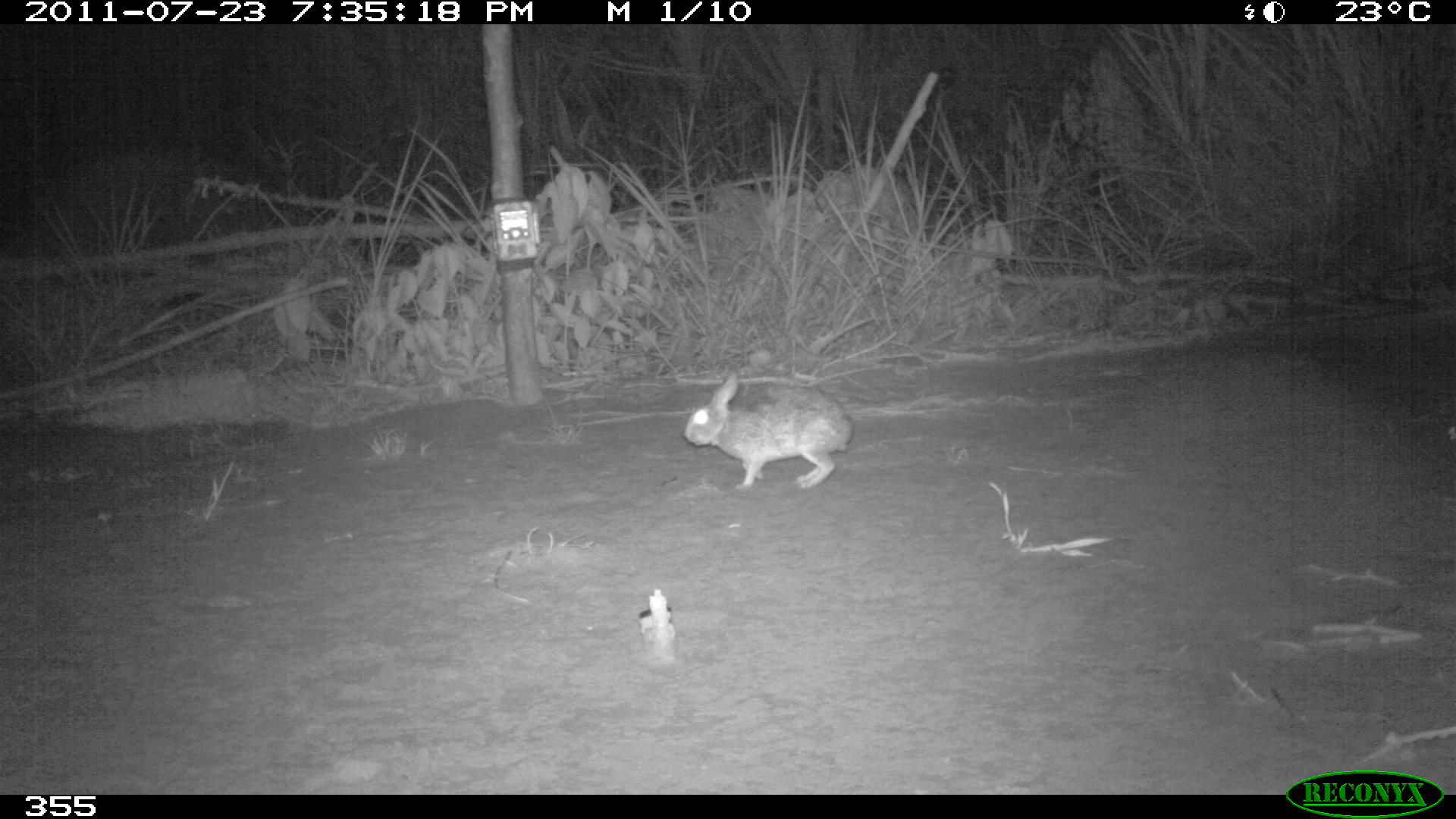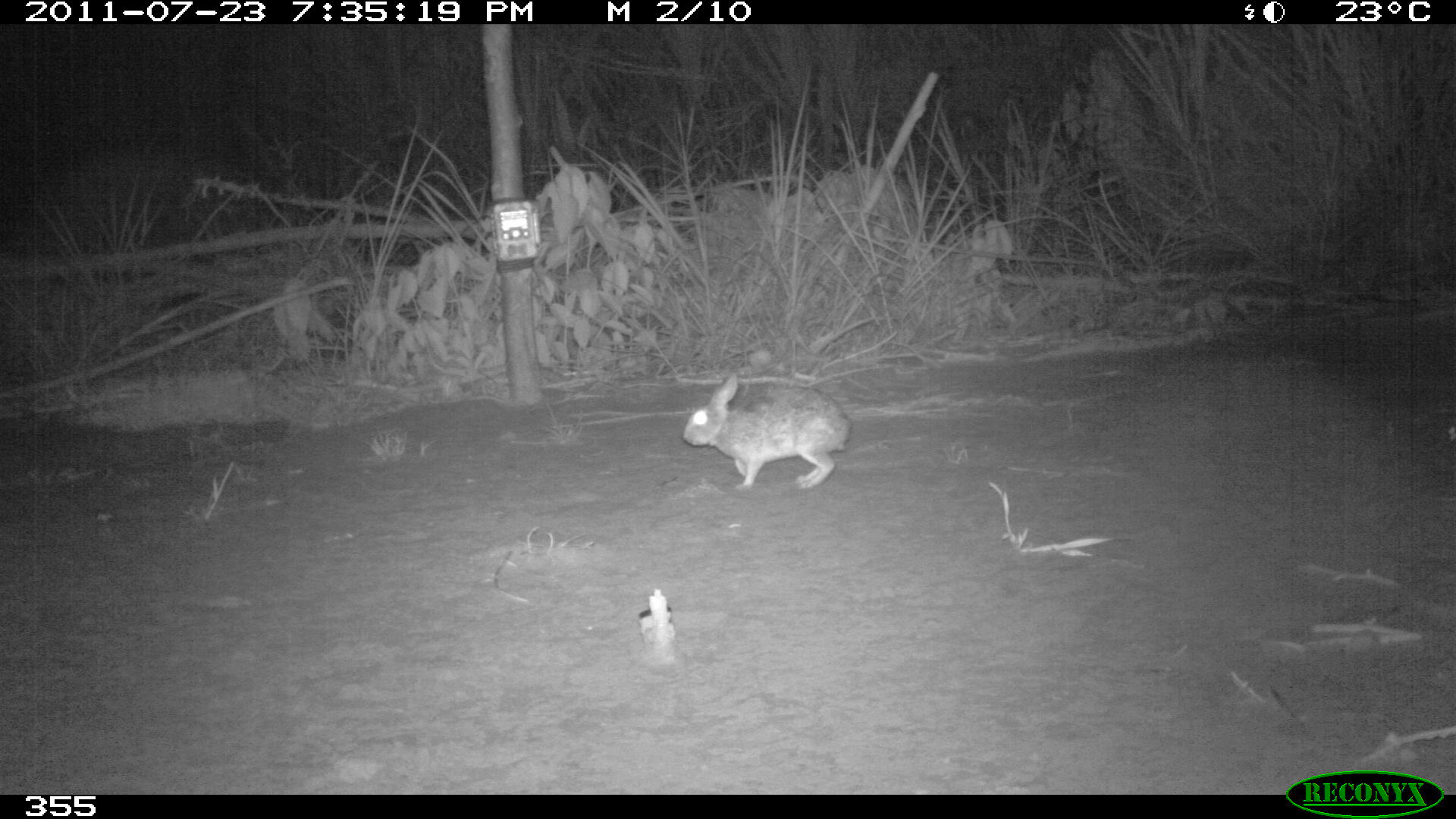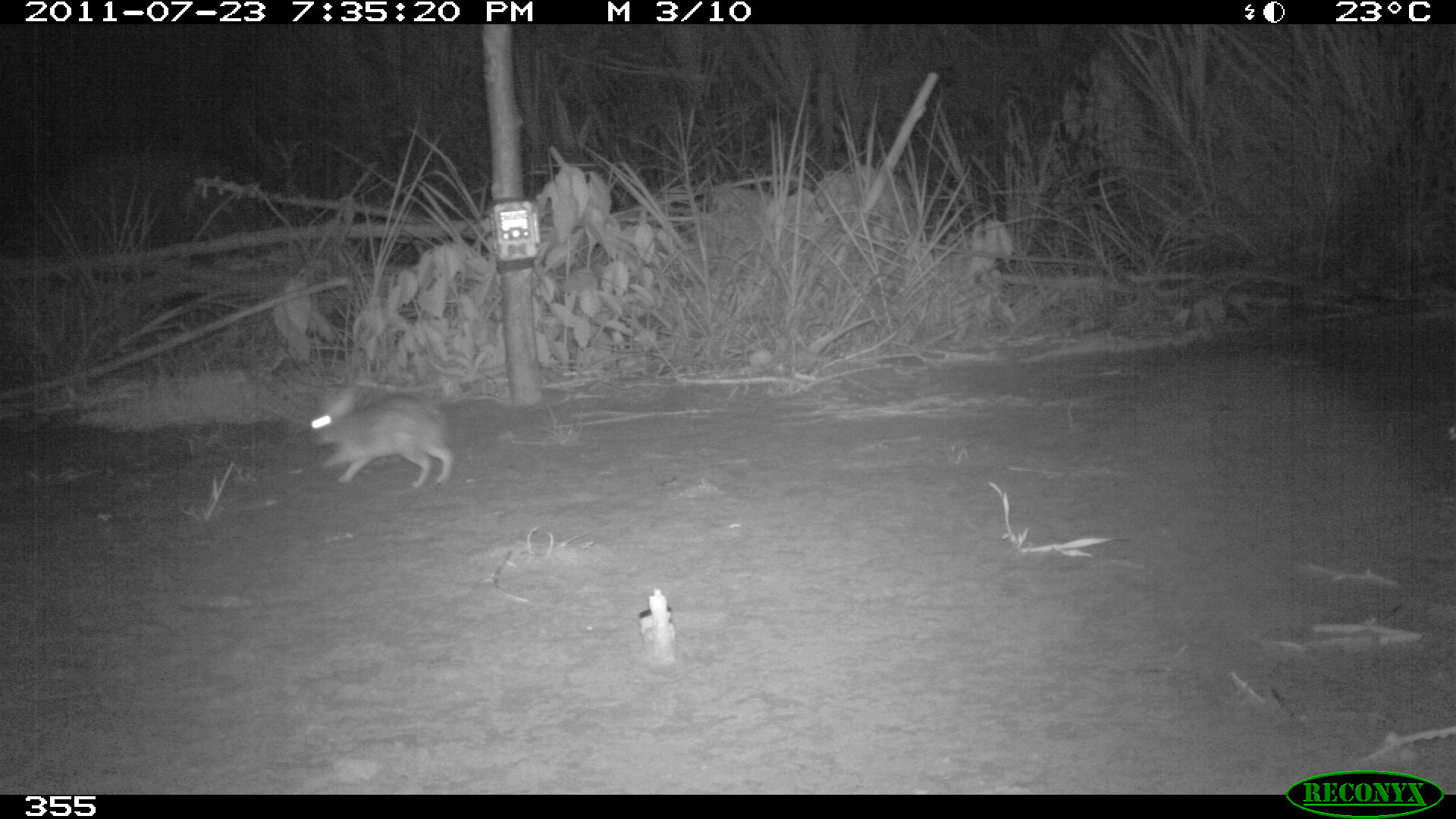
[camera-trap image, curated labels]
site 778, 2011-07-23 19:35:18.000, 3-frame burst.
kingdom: Animalia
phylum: Chordata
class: Mammalia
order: Lagomorpha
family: Leporidae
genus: Sylvilagus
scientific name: Sylvilagus brasiliensis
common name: tapeti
Sylvilagus brasiliensis (tapeti).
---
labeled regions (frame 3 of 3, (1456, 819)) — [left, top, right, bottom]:
sylvilagus brasiliensis: [303, 384, 459, 489]